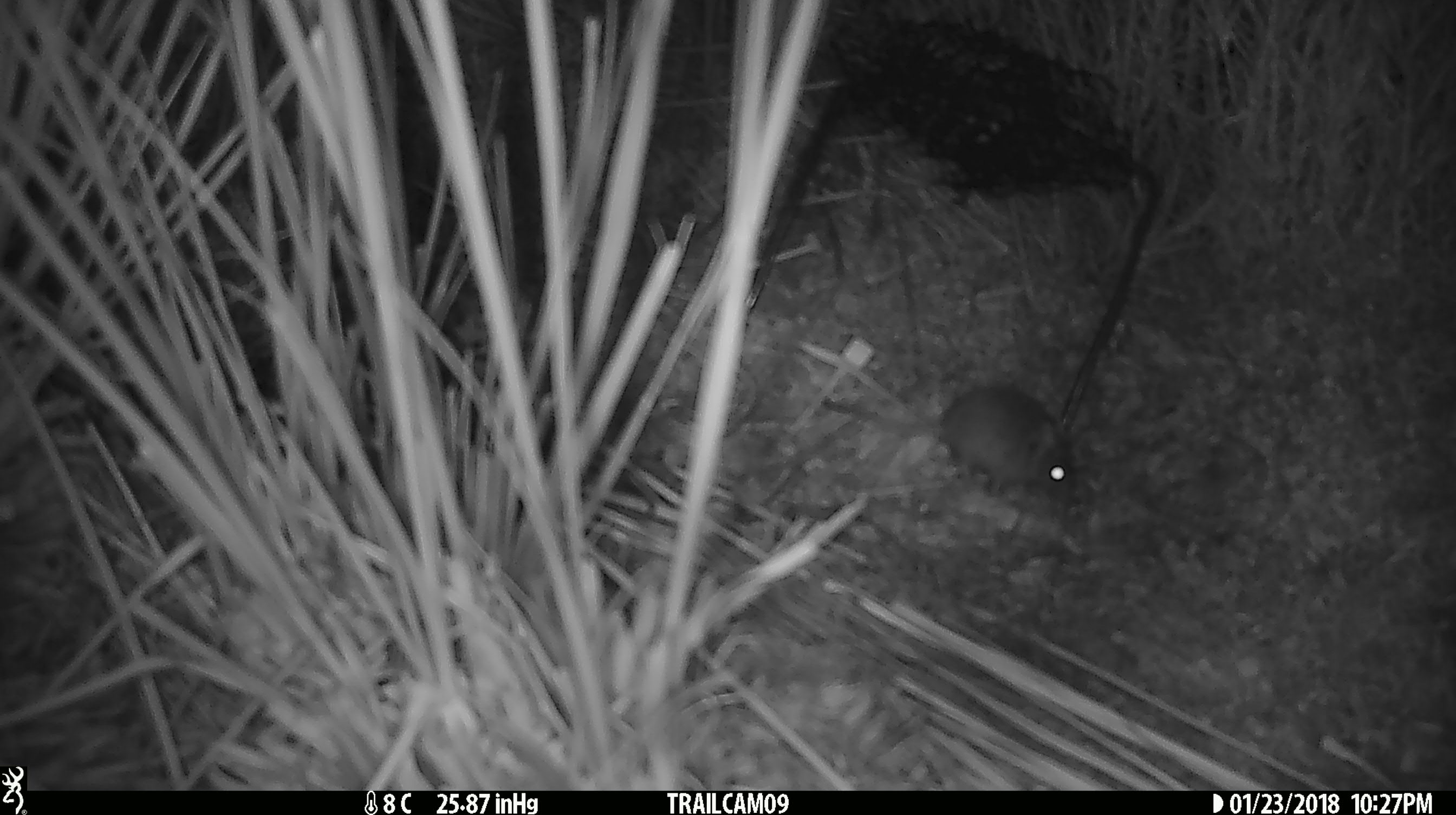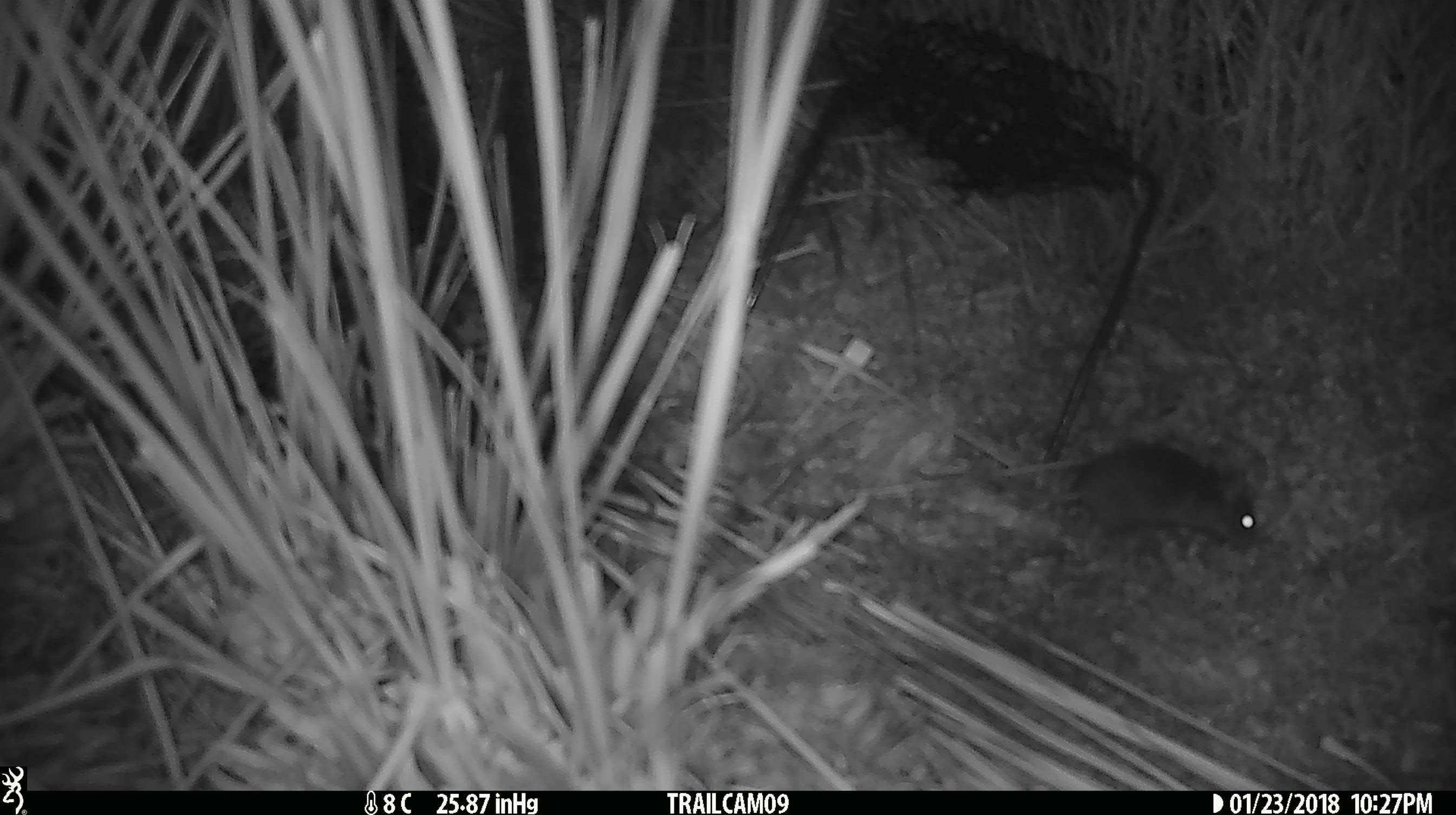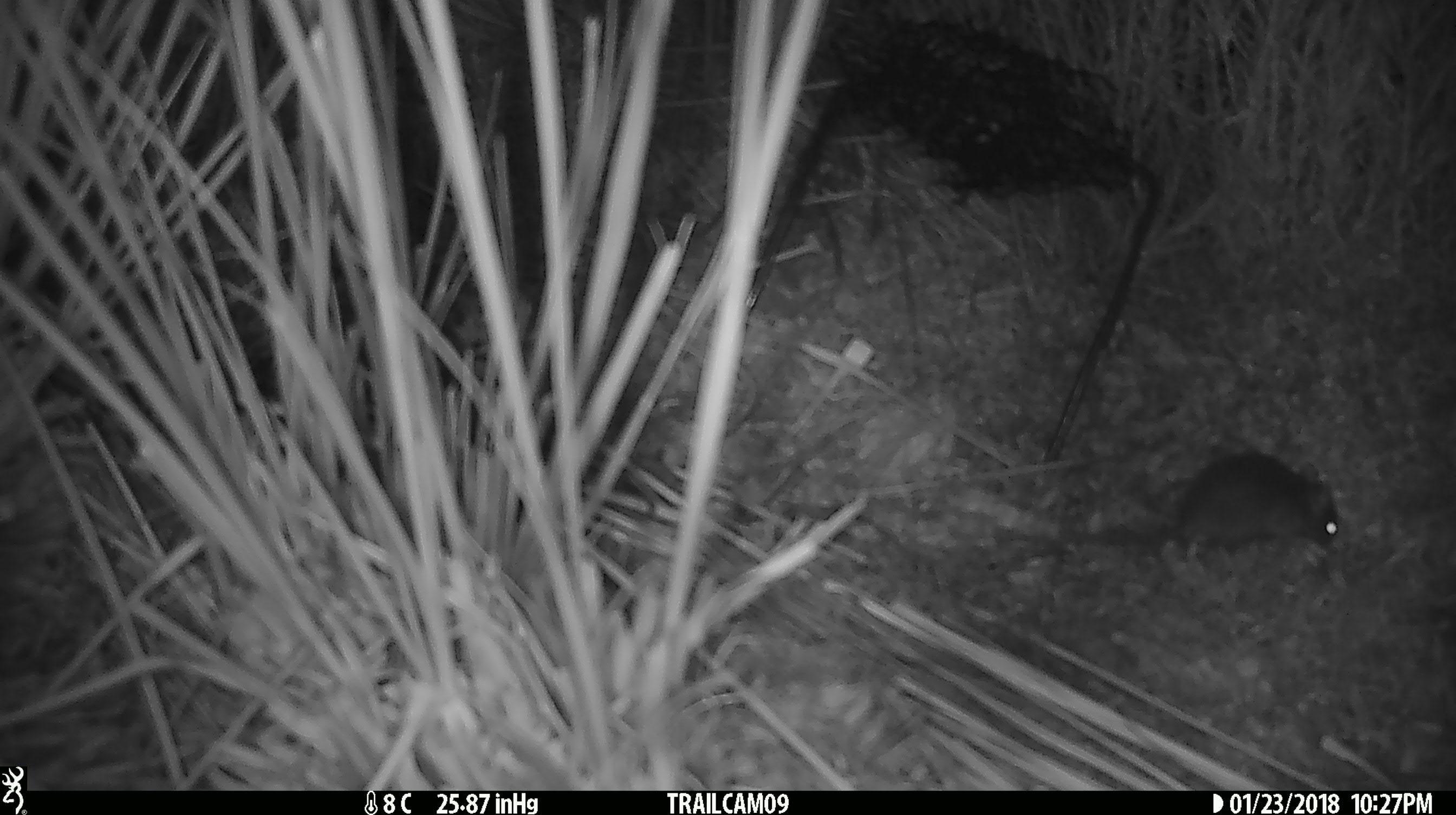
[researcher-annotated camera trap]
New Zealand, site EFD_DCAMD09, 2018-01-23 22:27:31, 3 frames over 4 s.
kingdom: Animalia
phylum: Chordata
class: Mammalia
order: Rodentia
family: Muridae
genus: Mus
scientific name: Mus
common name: mouse